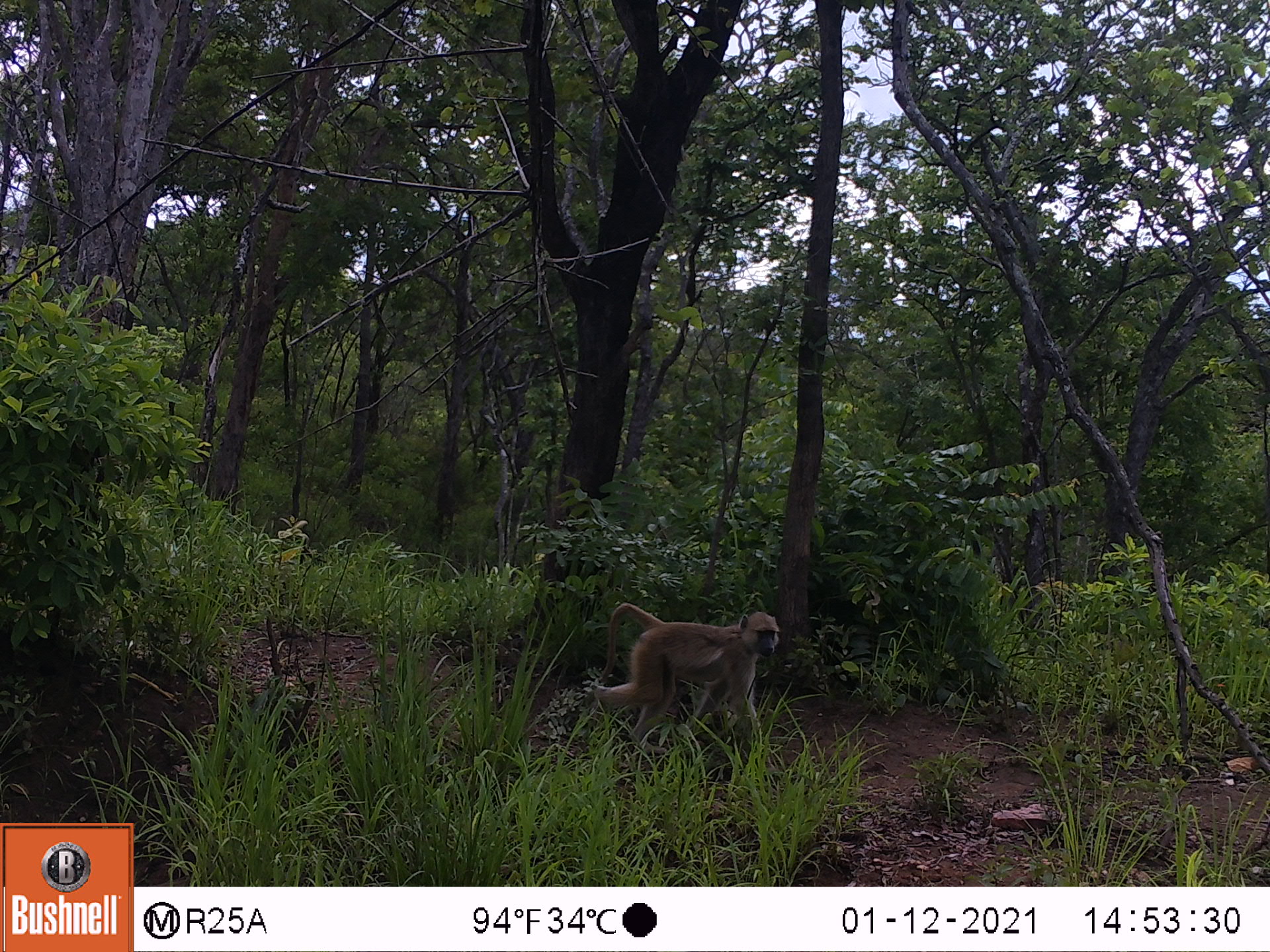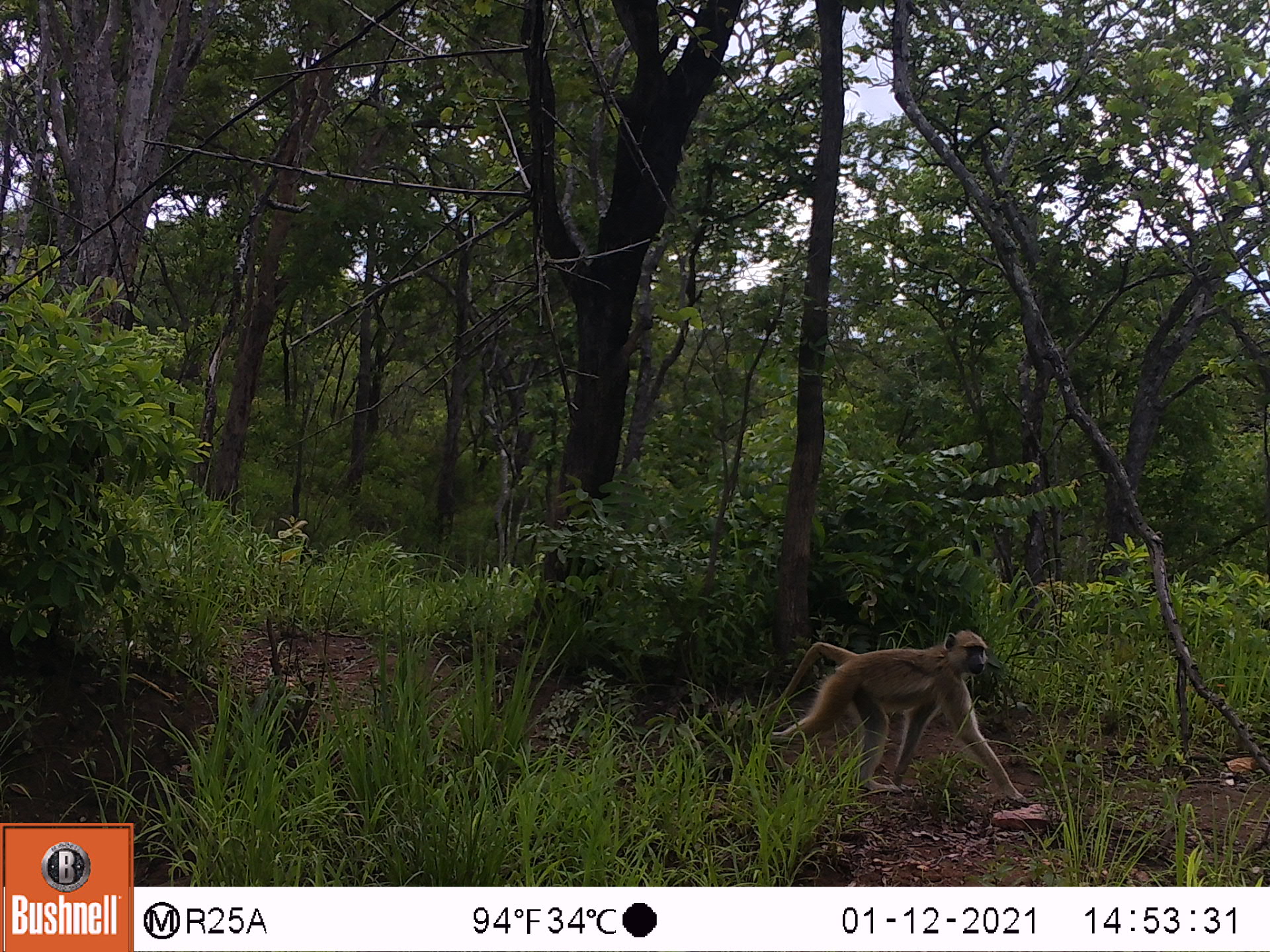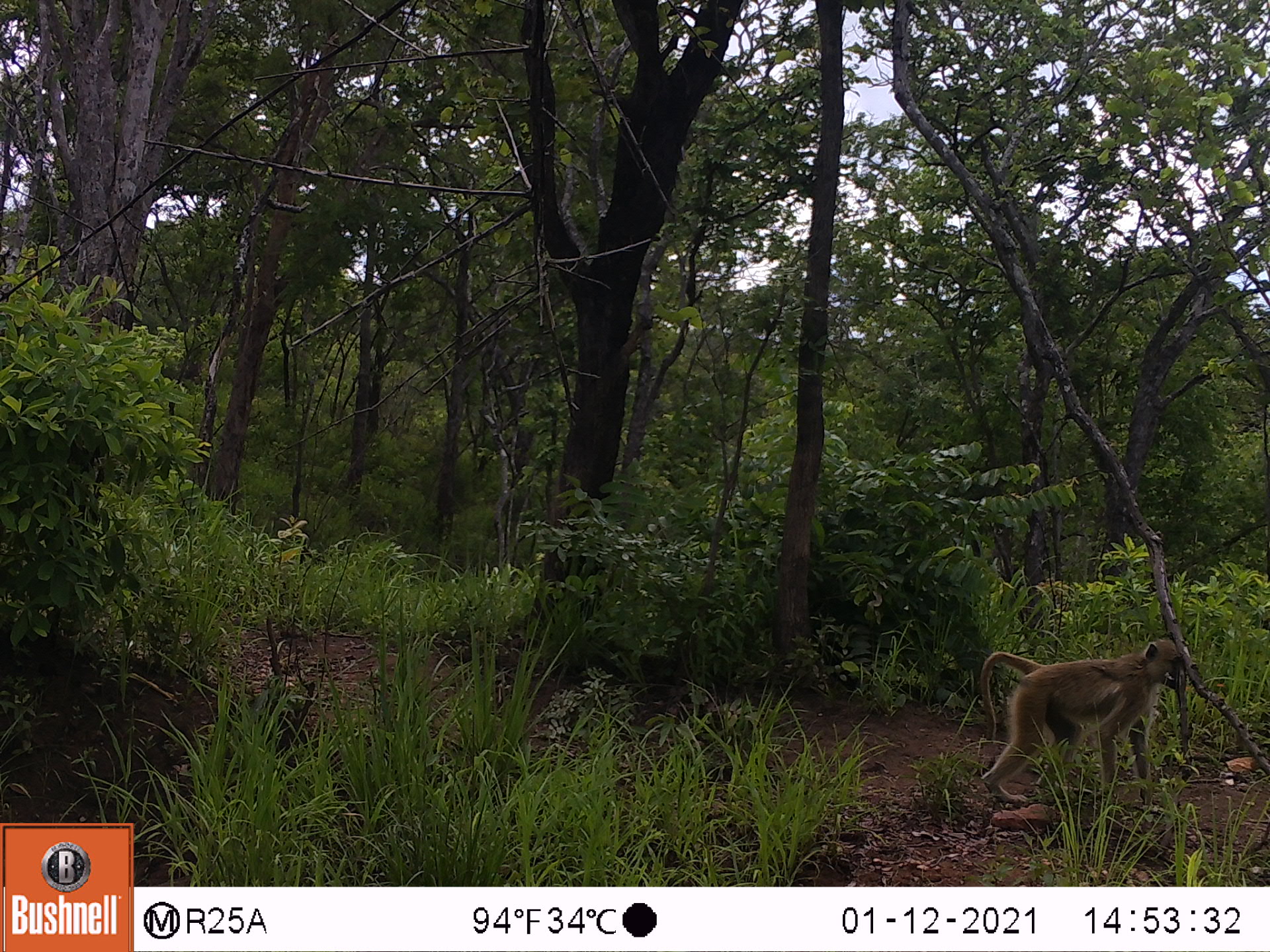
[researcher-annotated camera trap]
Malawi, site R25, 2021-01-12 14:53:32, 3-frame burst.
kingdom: Animalia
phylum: Chordata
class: Mammalia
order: Primates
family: Cercopithecidae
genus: Papio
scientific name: Papio cynocephalus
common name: yellow baboon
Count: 1.